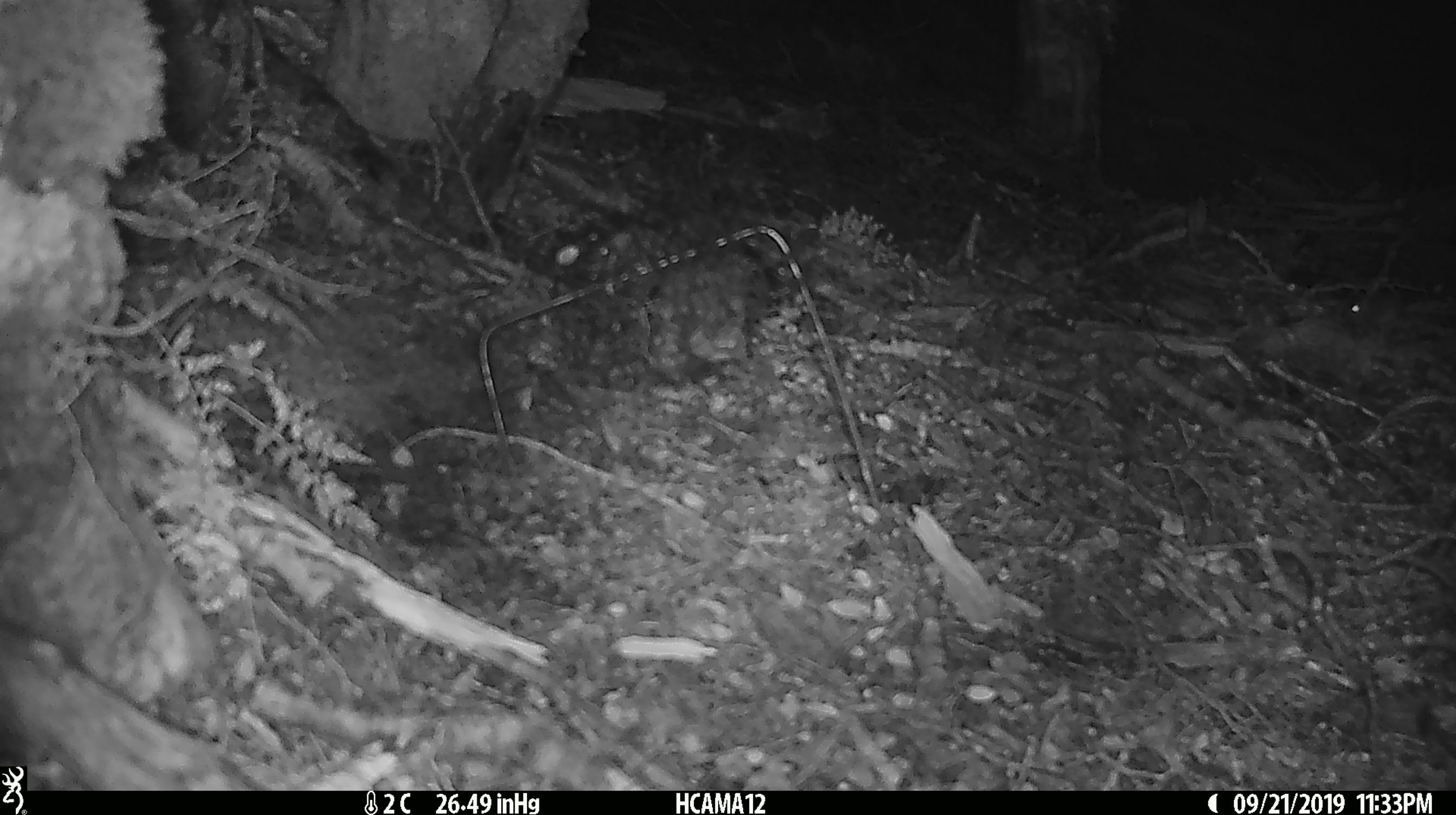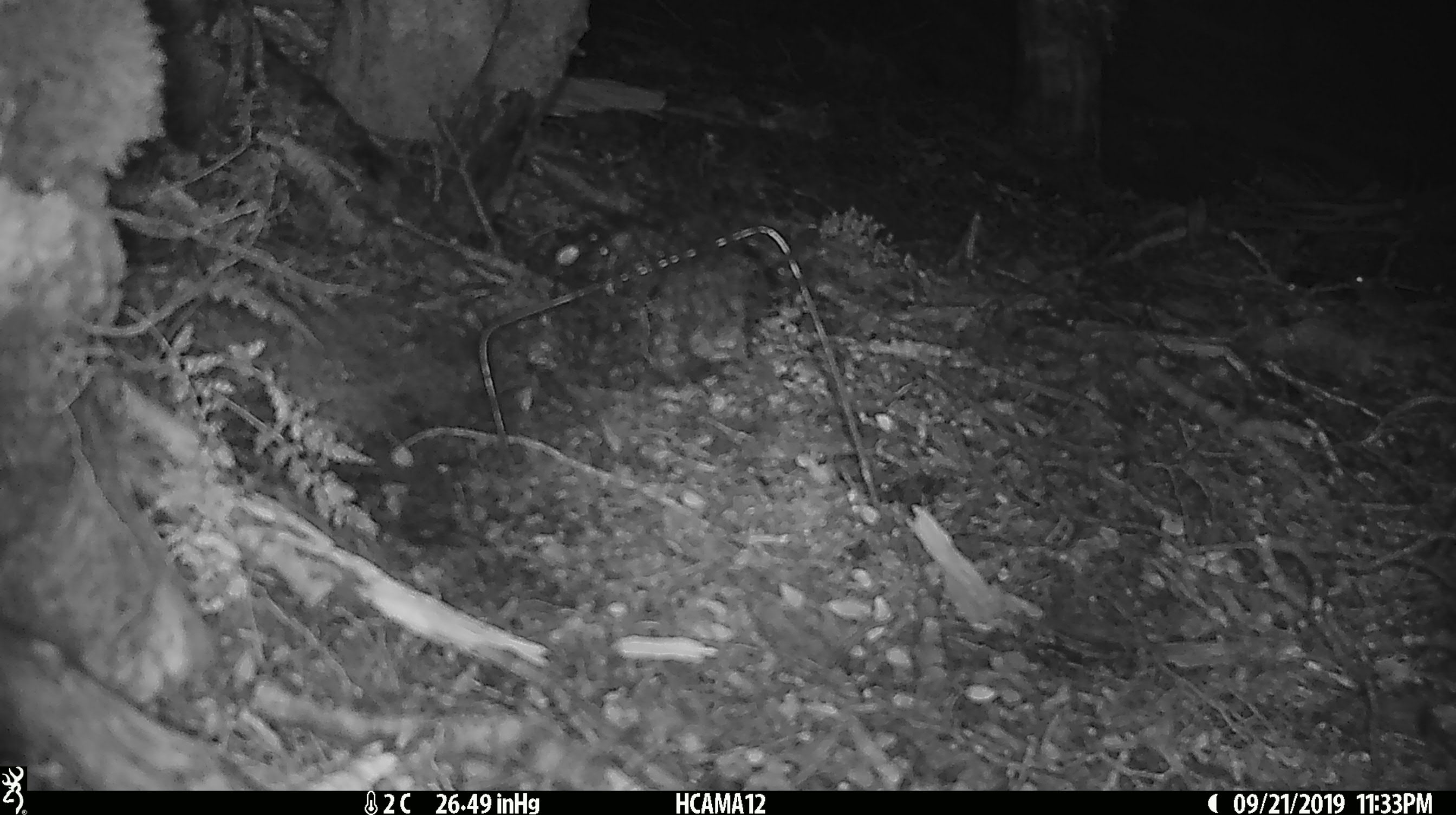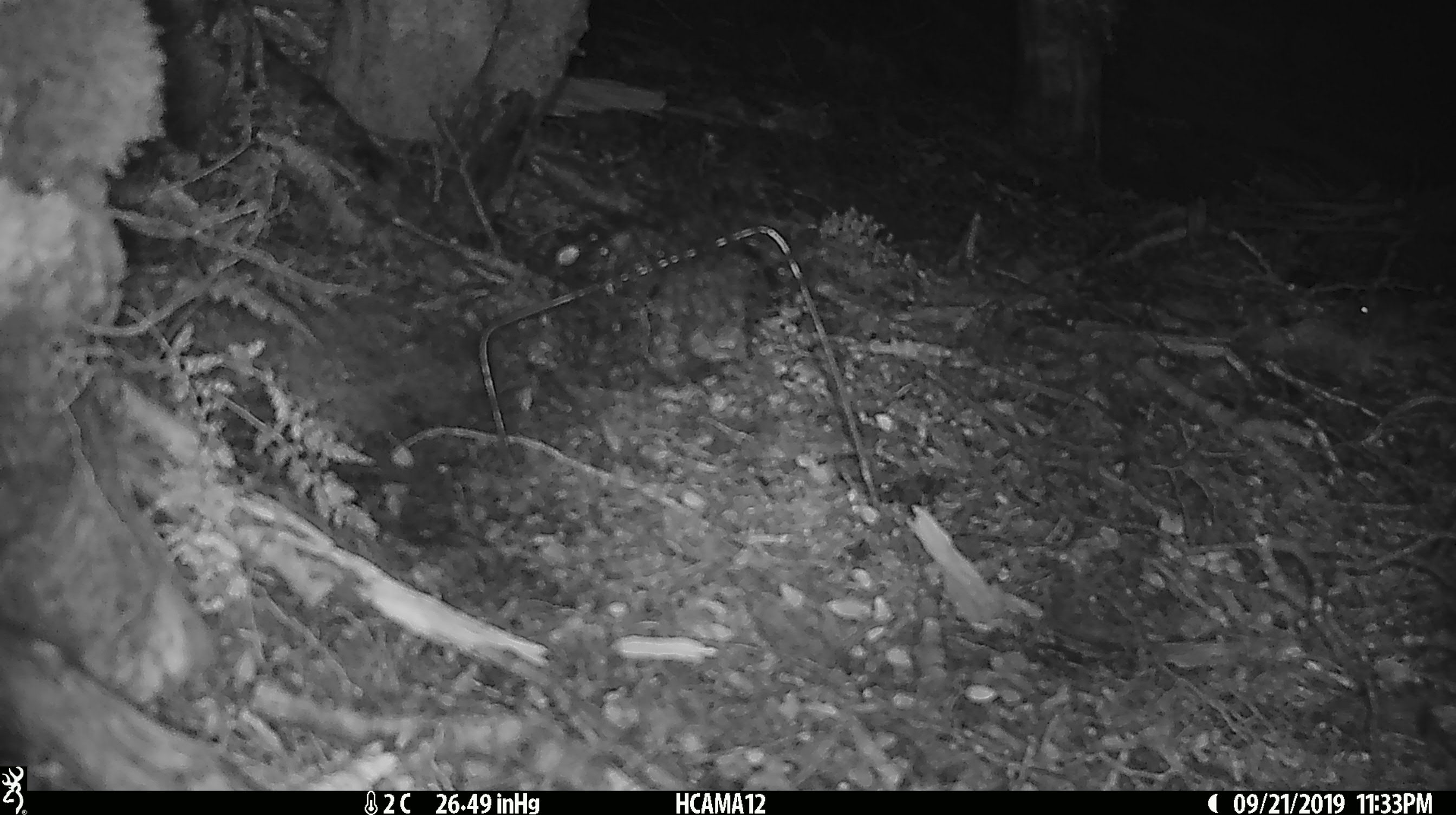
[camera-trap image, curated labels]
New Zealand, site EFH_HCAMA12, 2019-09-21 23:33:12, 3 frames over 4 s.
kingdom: Animalia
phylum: Chordata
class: Mammalia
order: Rodentia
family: Muridae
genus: Mus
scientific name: Mus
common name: mouse